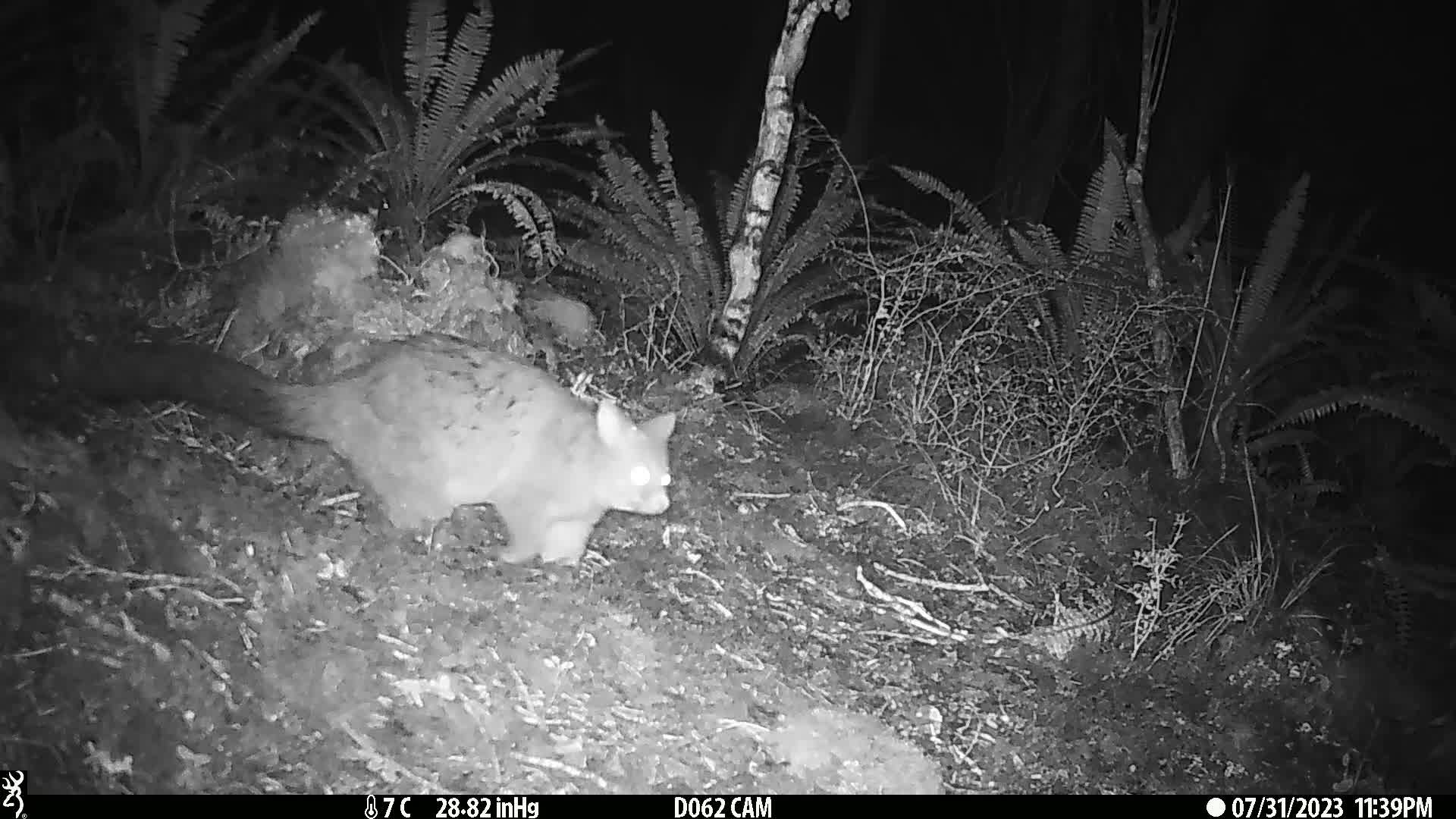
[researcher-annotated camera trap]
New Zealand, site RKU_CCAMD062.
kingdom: Animalia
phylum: Chordata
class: Mammalia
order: Diprotodontia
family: Phalangeridae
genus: Trichosurus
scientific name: Trichosurus vulpecula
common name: common brushtail possum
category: possum